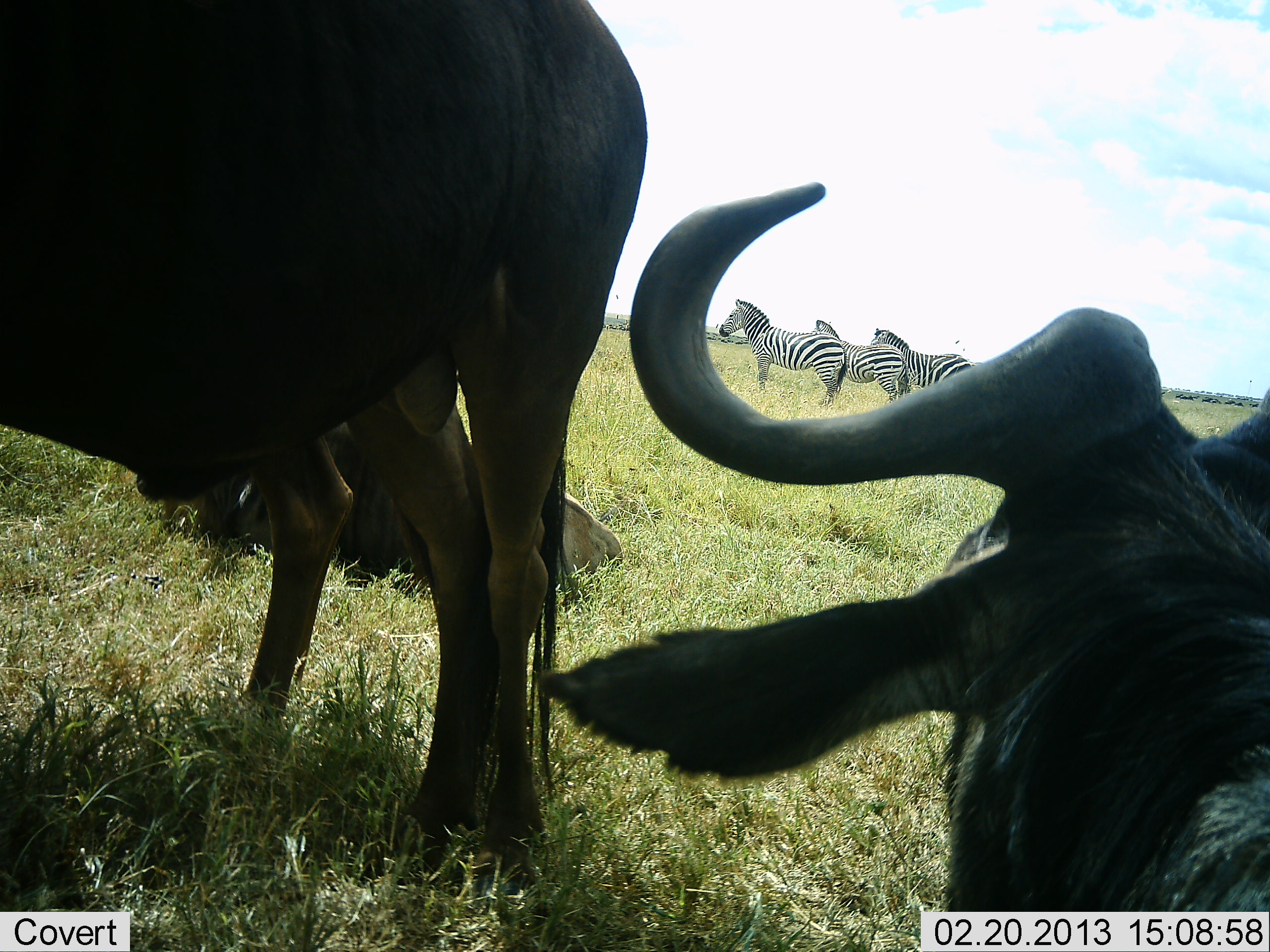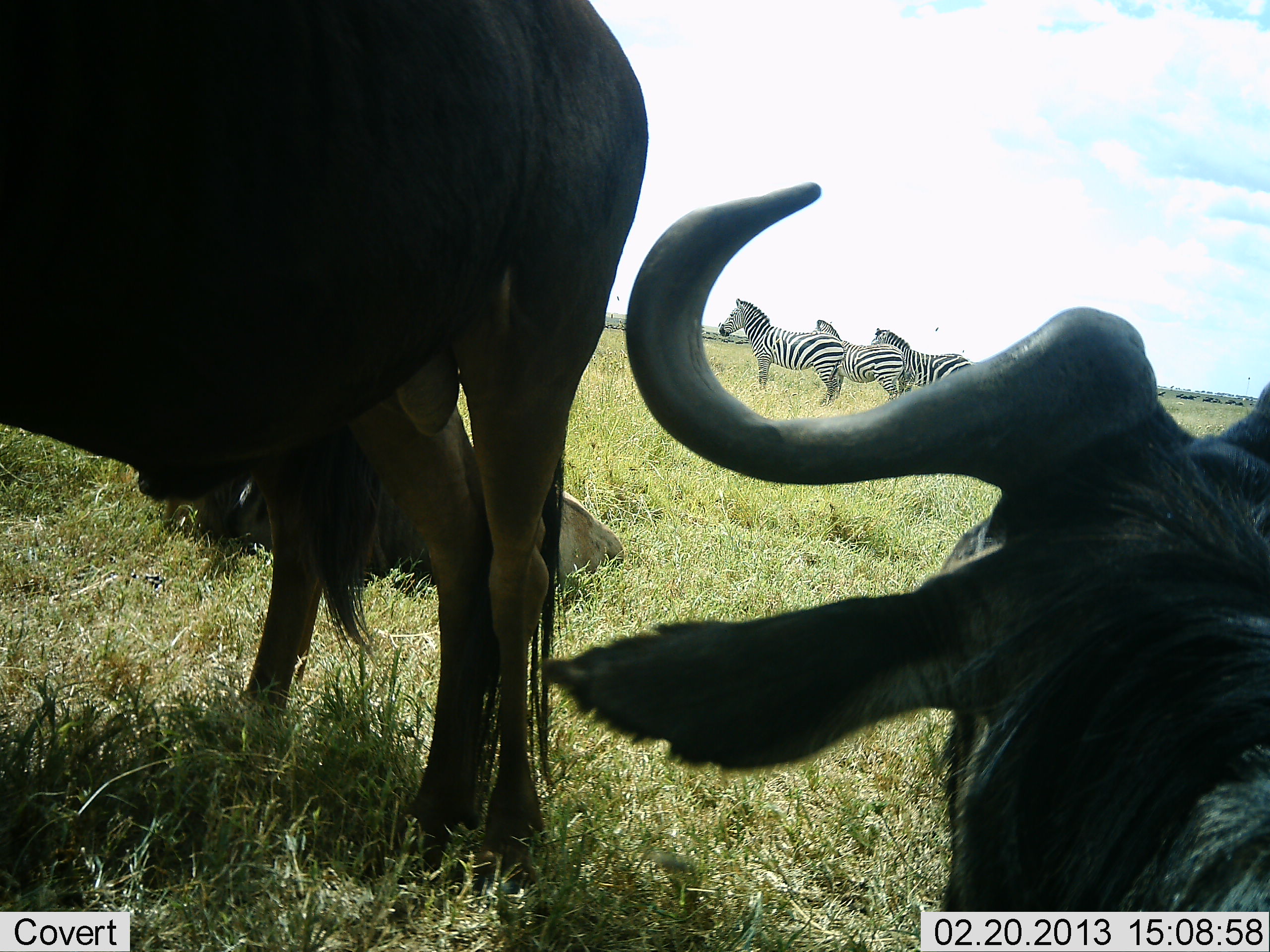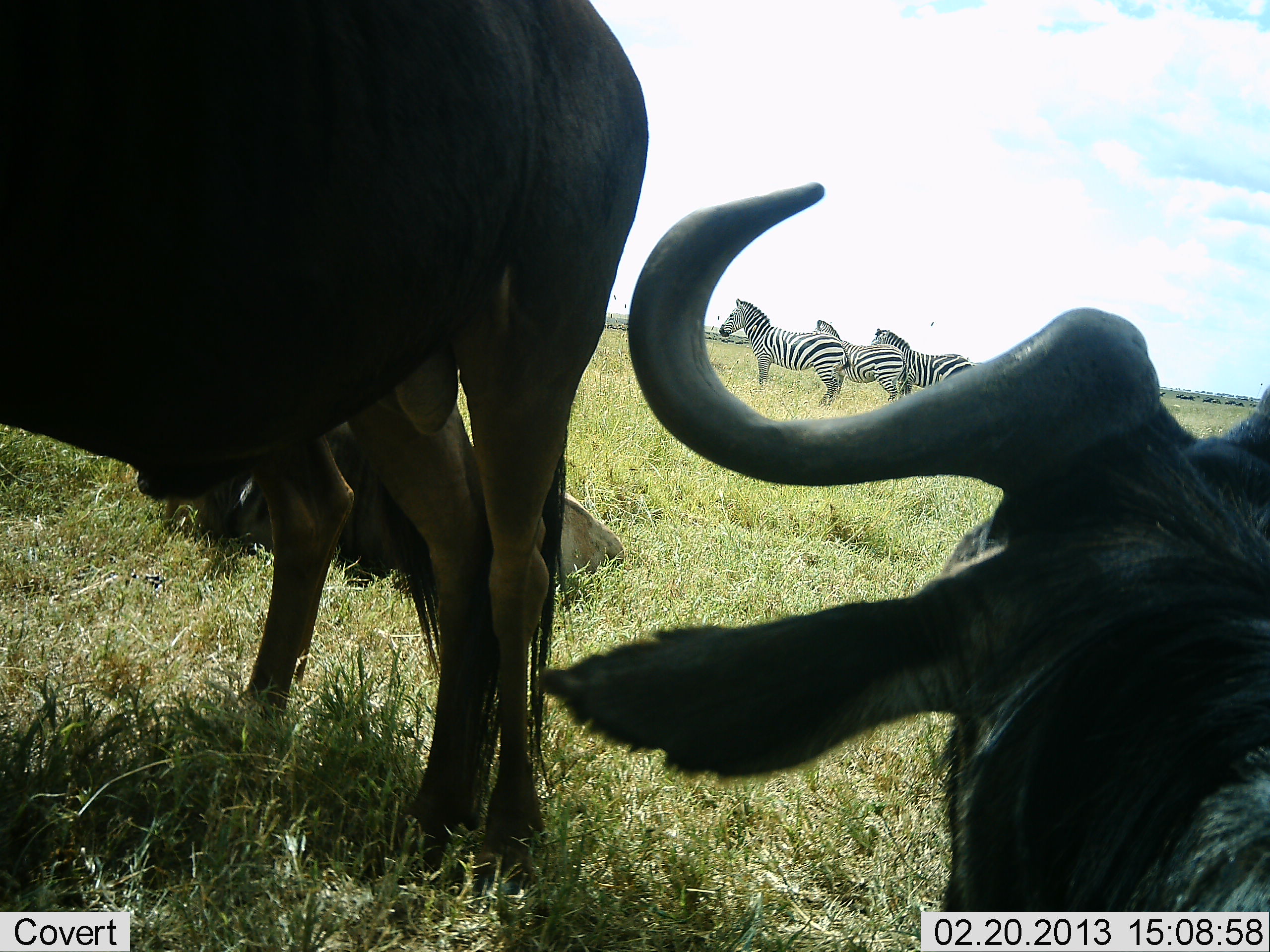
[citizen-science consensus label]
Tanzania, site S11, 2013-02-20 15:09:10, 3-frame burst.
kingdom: Animalia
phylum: Chordata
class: Mammalia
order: Artiodactyla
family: Bovidae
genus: Connochaetes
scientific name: Connochaetes taurinus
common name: blue wildebeest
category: wildebeest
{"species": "wildebeest (blue wildebeest) (Connochaetes taurinus)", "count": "3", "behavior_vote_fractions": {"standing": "78%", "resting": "92%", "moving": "3%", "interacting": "0%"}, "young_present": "8%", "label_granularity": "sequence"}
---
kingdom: Animalia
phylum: Chordata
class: Mammalia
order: Perissodactyla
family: Equidae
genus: Equus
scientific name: Equus quagga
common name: plains zebra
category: zebra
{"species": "zebra (plains zebra) (Equus quagga)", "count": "3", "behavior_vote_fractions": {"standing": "97%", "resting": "3%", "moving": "0%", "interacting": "0%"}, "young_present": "0%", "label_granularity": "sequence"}